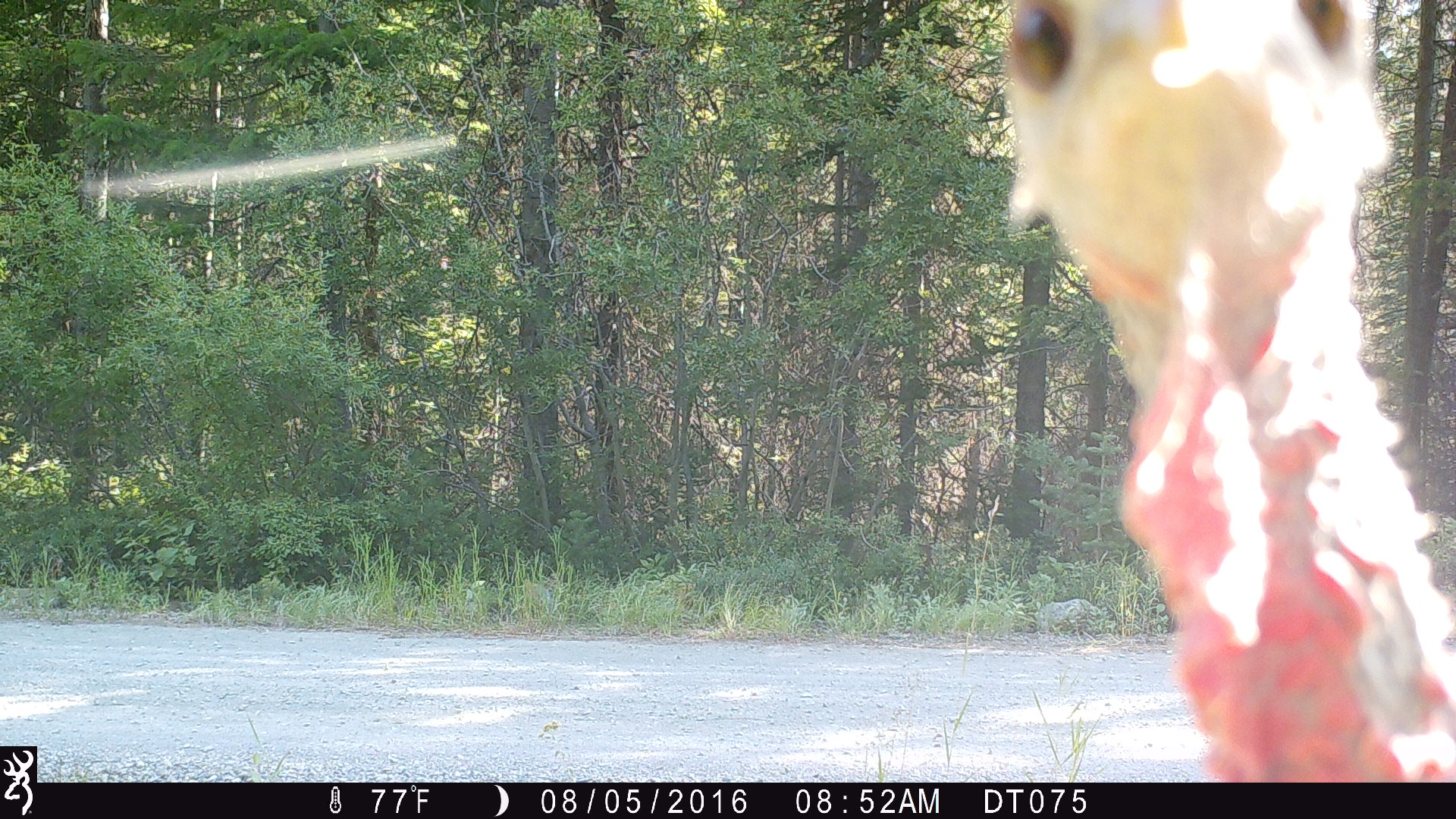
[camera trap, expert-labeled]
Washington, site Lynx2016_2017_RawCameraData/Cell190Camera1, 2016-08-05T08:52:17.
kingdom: Animalia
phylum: Chordata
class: Aves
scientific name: Aves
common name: birds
Aves (birds). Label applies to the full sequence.